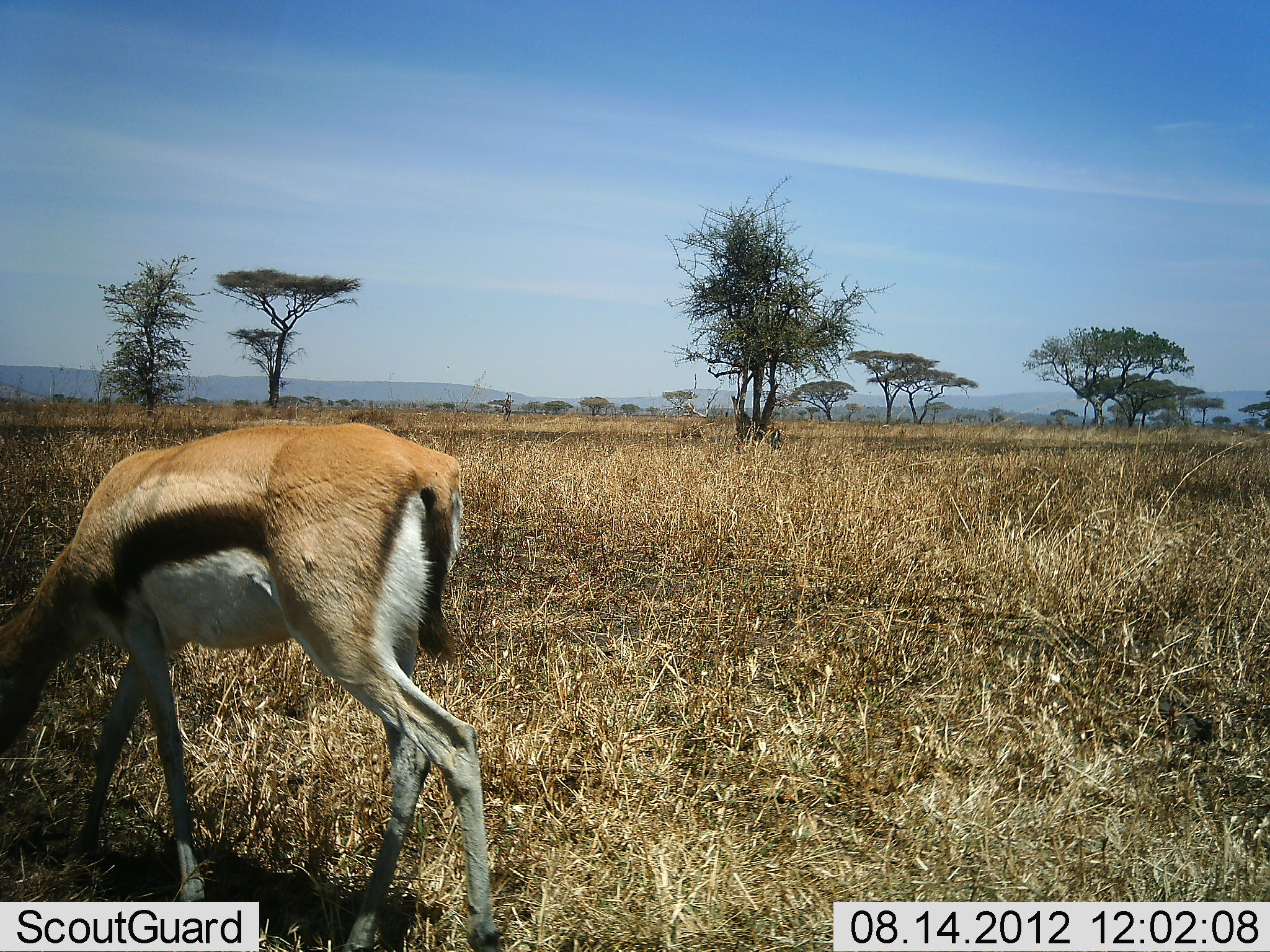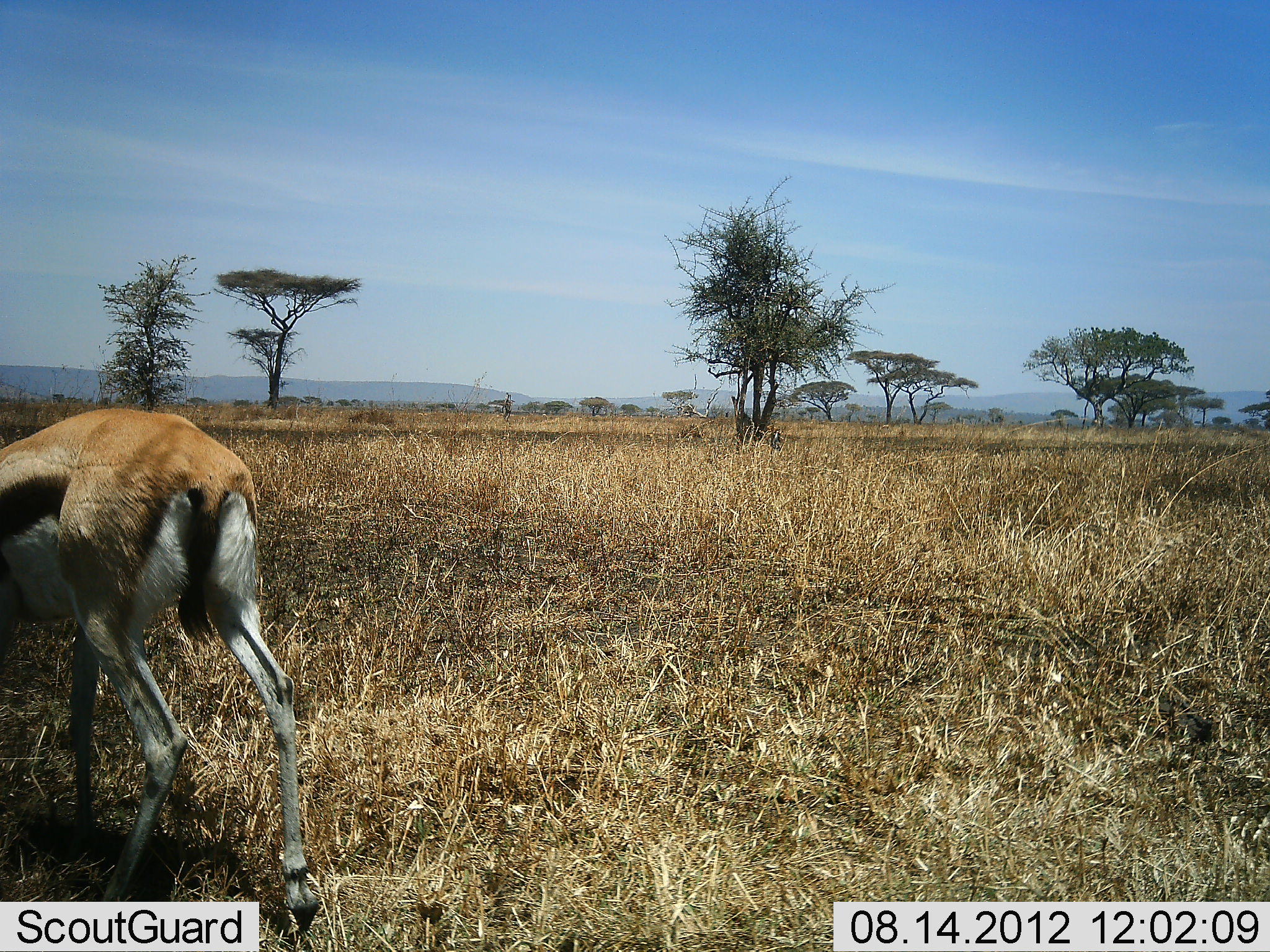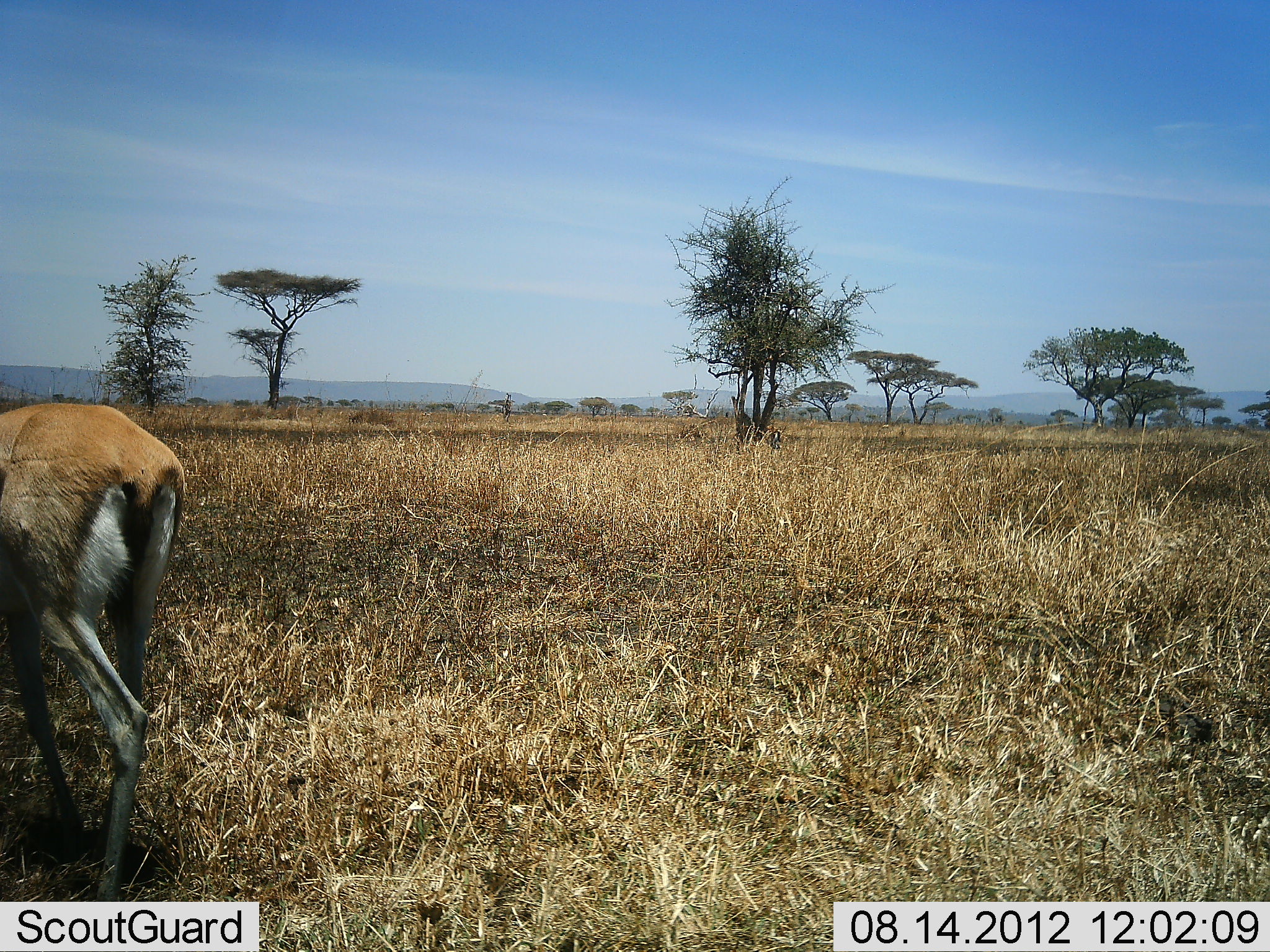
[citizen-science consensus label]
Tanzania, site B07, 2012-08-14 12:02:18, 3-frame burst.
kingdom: Animalia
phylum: Chordata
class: Mammalia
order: Artiodactyla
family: Bovidae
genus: Eudorcas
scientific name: Eudorcas thomsonii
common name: thomson's gazelle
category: gazellethomsons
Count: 1.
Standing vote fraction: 0%.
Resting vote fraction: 0%.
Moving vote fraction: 80%.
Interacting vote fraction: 0%.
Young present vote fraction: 0%.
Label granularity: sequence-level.